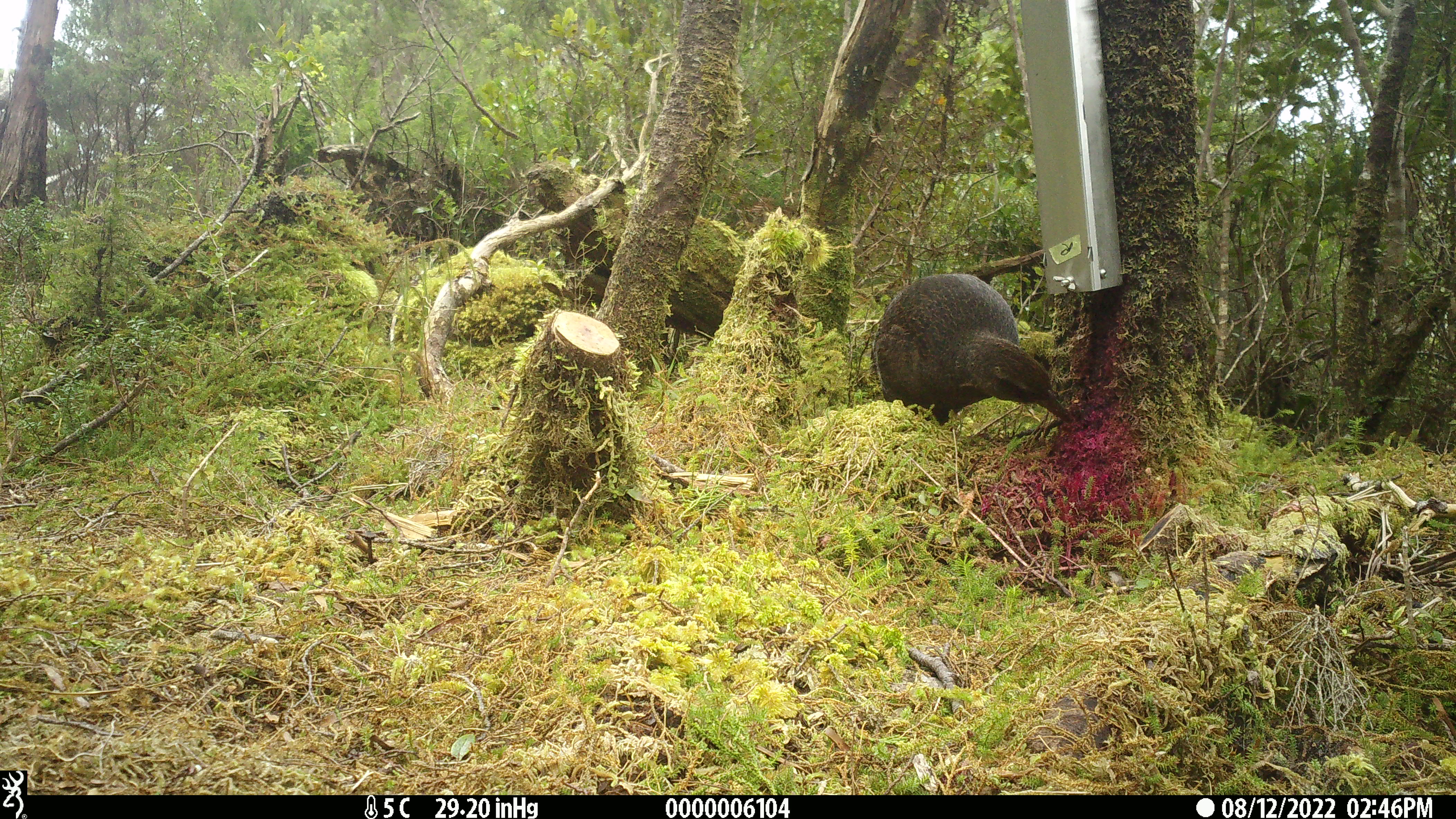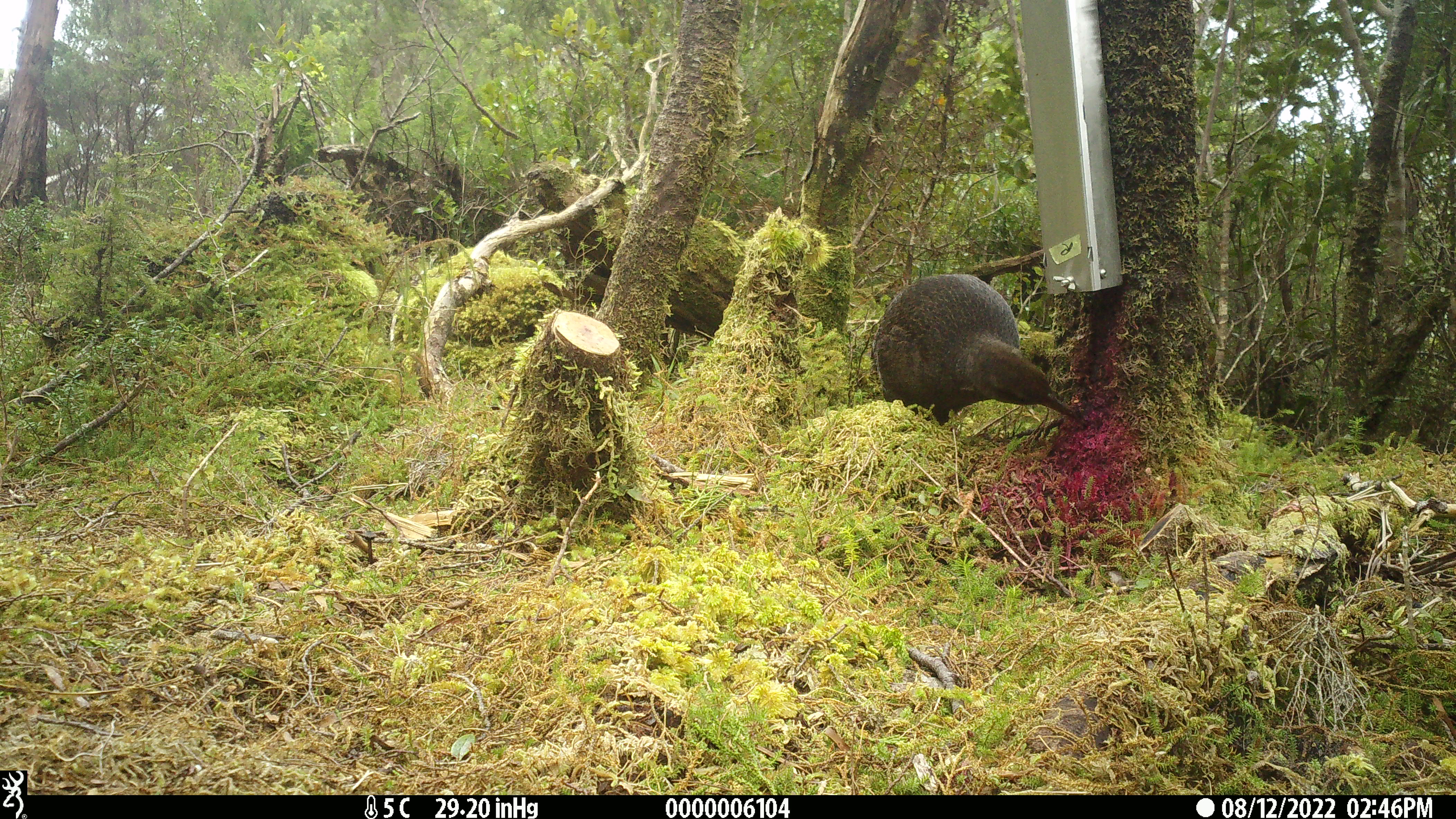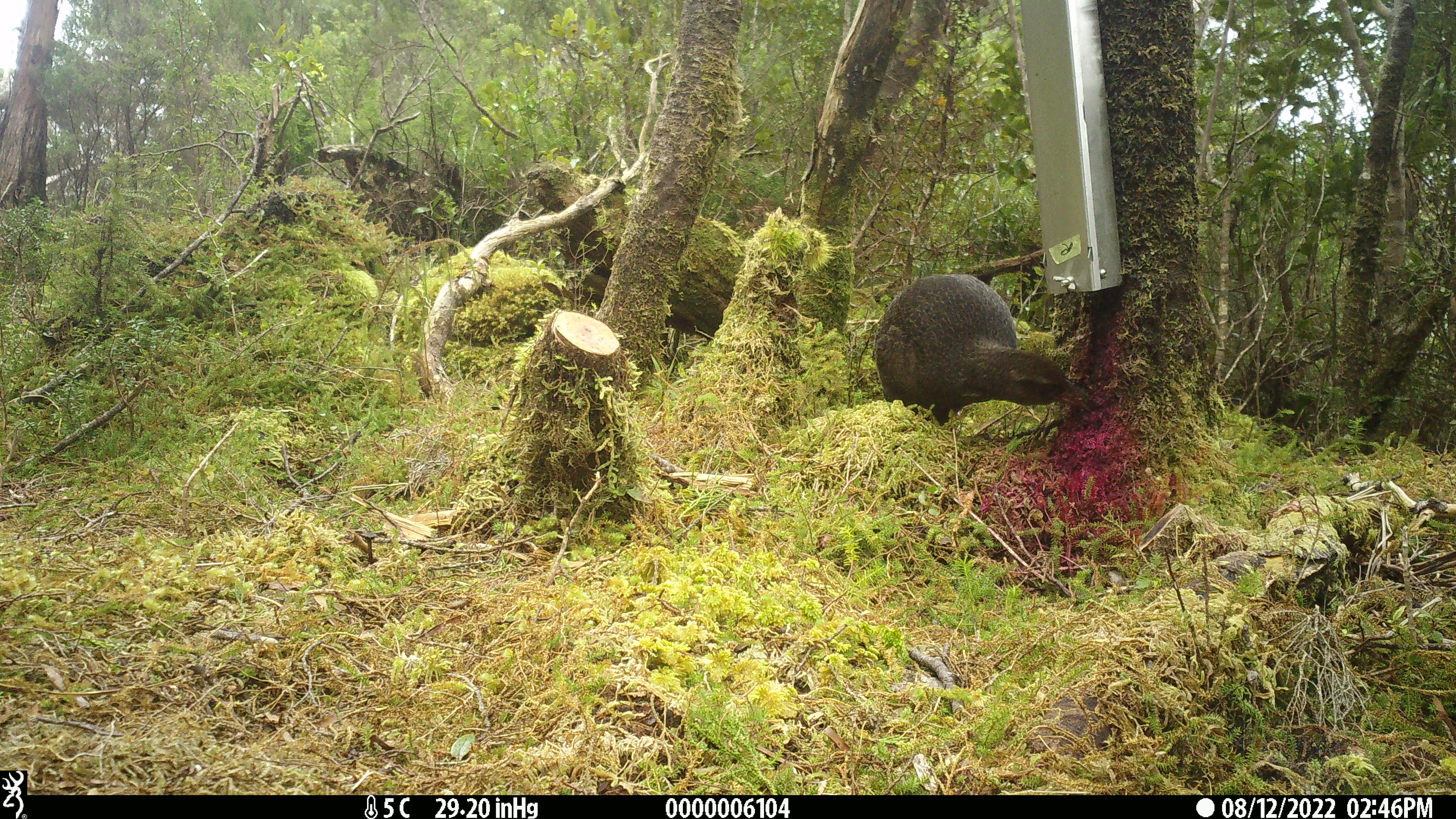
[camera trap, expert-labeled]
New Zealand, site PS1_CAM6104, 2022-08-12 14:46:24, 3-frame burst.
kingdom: Animalia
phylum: Chordata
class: Aves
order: Gruiformes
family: Rallidae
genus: Gallirallus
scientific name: Gallirallus australis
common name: weka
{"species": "weka (Gallirallus australis)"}